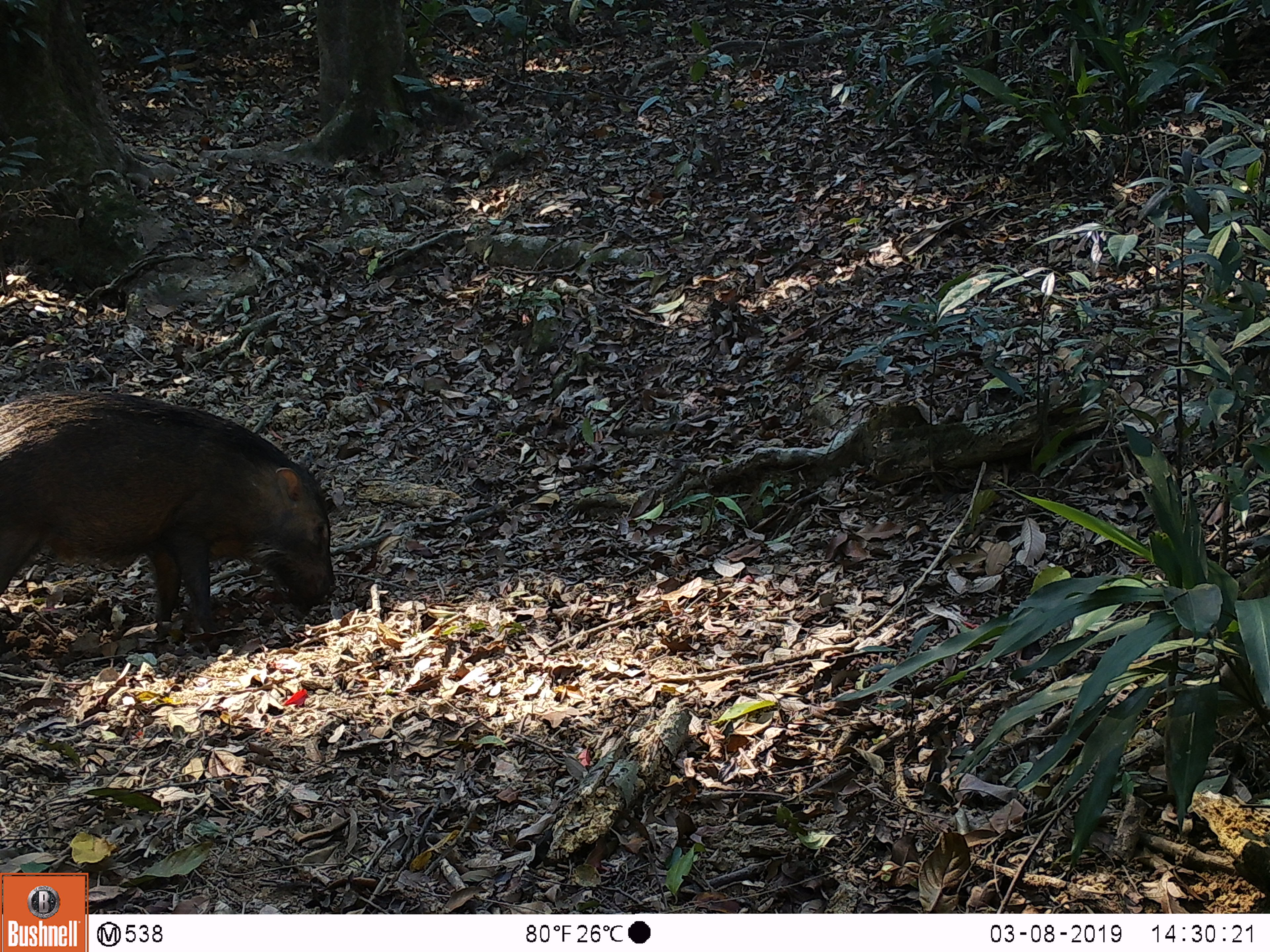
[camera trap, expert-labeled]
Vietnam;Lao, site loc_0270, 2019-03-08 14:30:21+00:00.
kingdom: Animalia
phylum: Chordata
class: Mammalia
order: Artiodactyla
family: Suidae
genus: Sus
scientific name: Sus scrofa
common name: eurasian wild pig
Eurasian wild pig (Sus scrofa). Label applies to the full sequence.